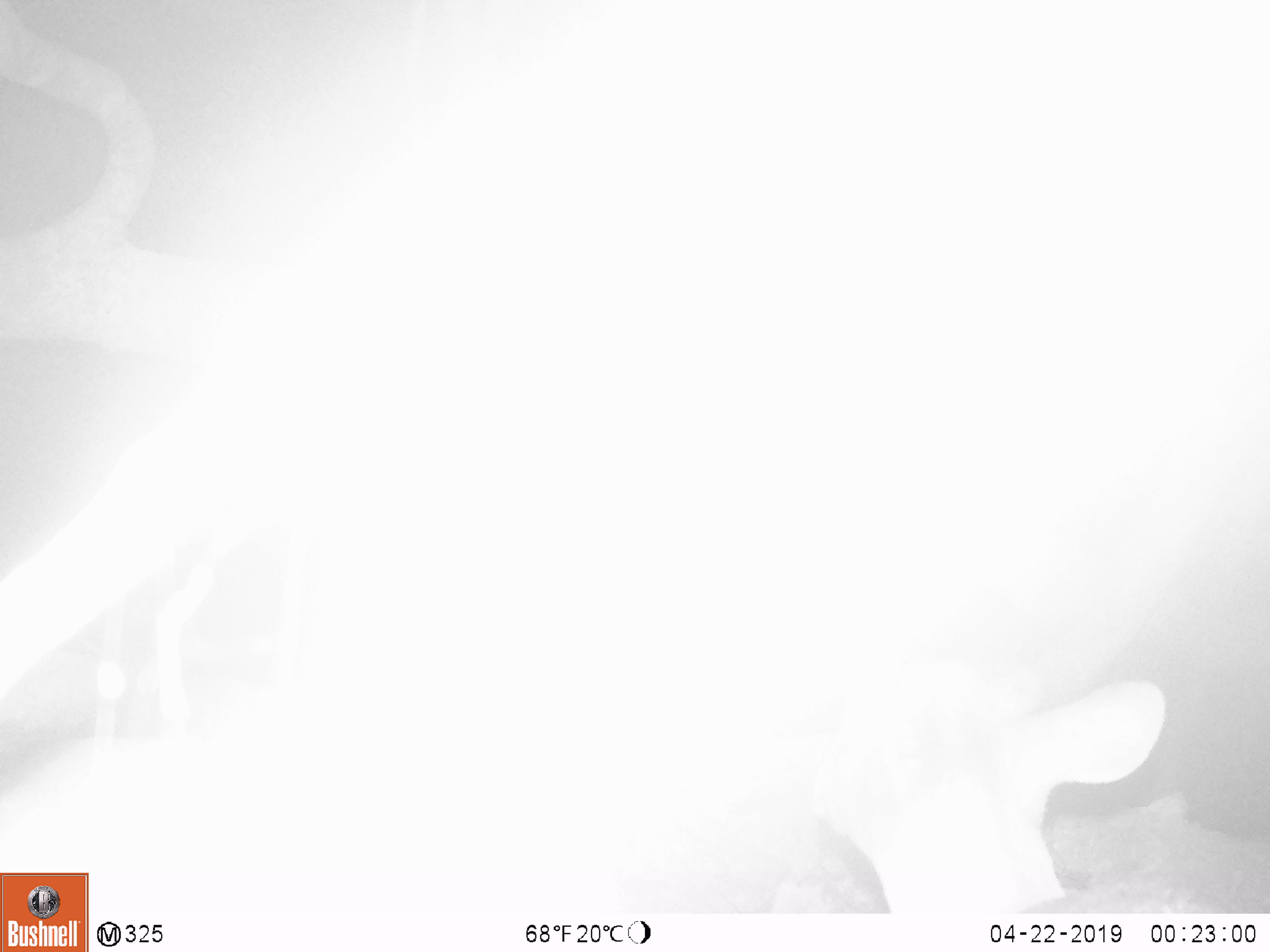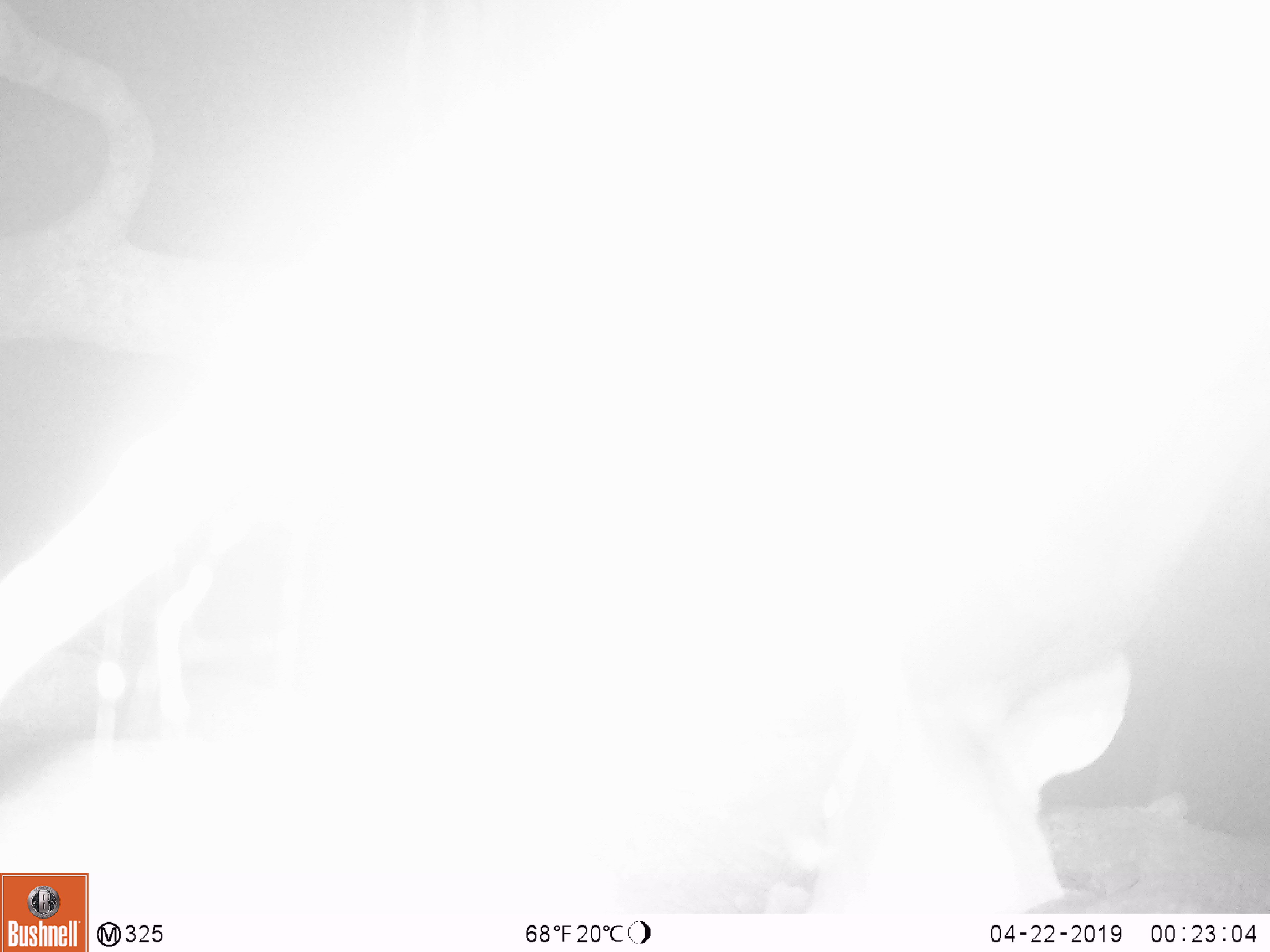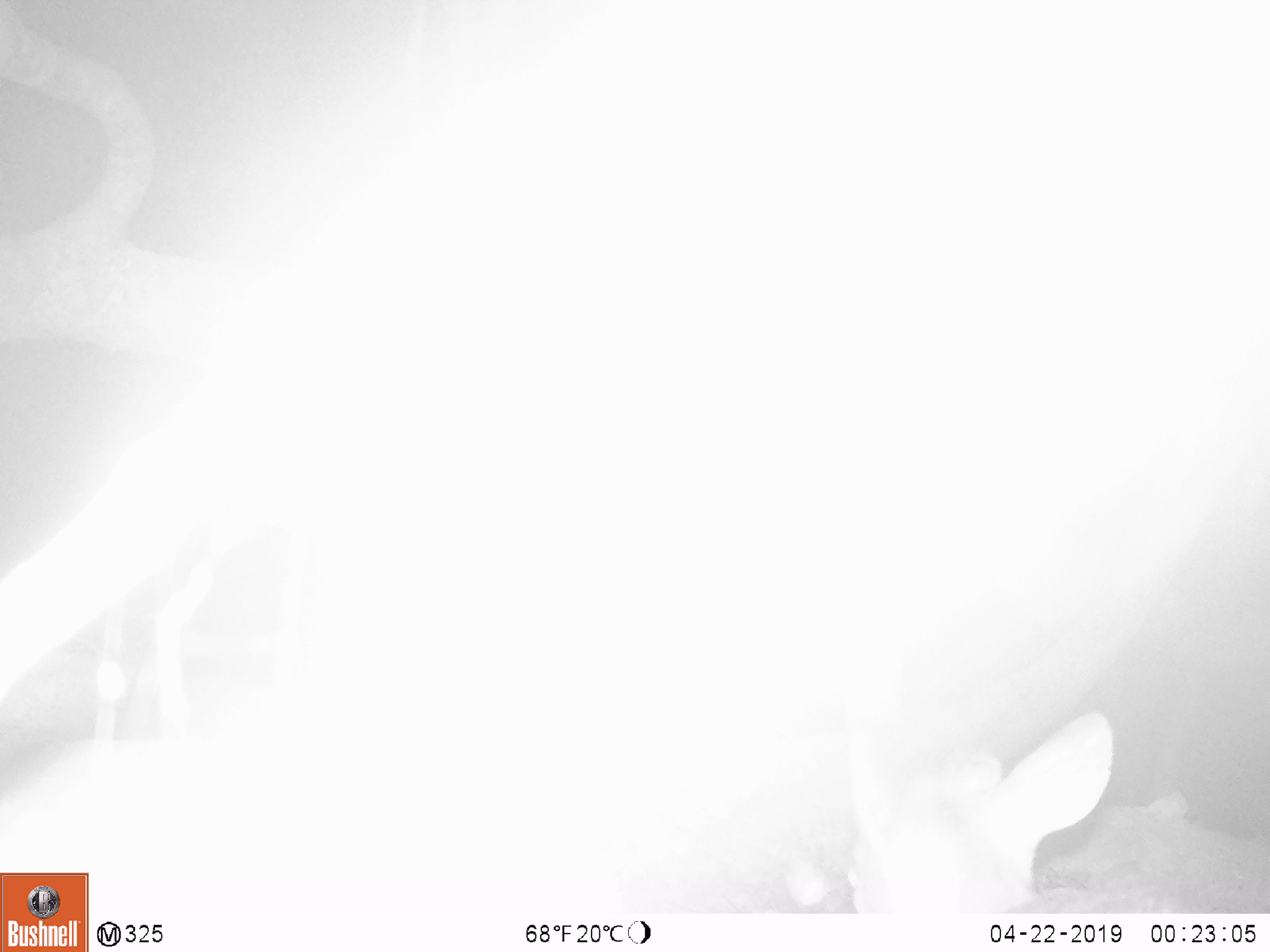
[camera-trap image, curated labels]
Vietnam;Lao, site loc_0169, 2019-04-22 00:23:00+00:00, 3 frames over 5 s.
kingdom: Animalia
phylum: Chordata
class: Mammalia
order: Artiodactyla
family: Cervidae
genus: Muntiacus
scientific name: Muntiacus rooseveltorum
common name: roosevelt's muntjac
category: roosevelts muntjac group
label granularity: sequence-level